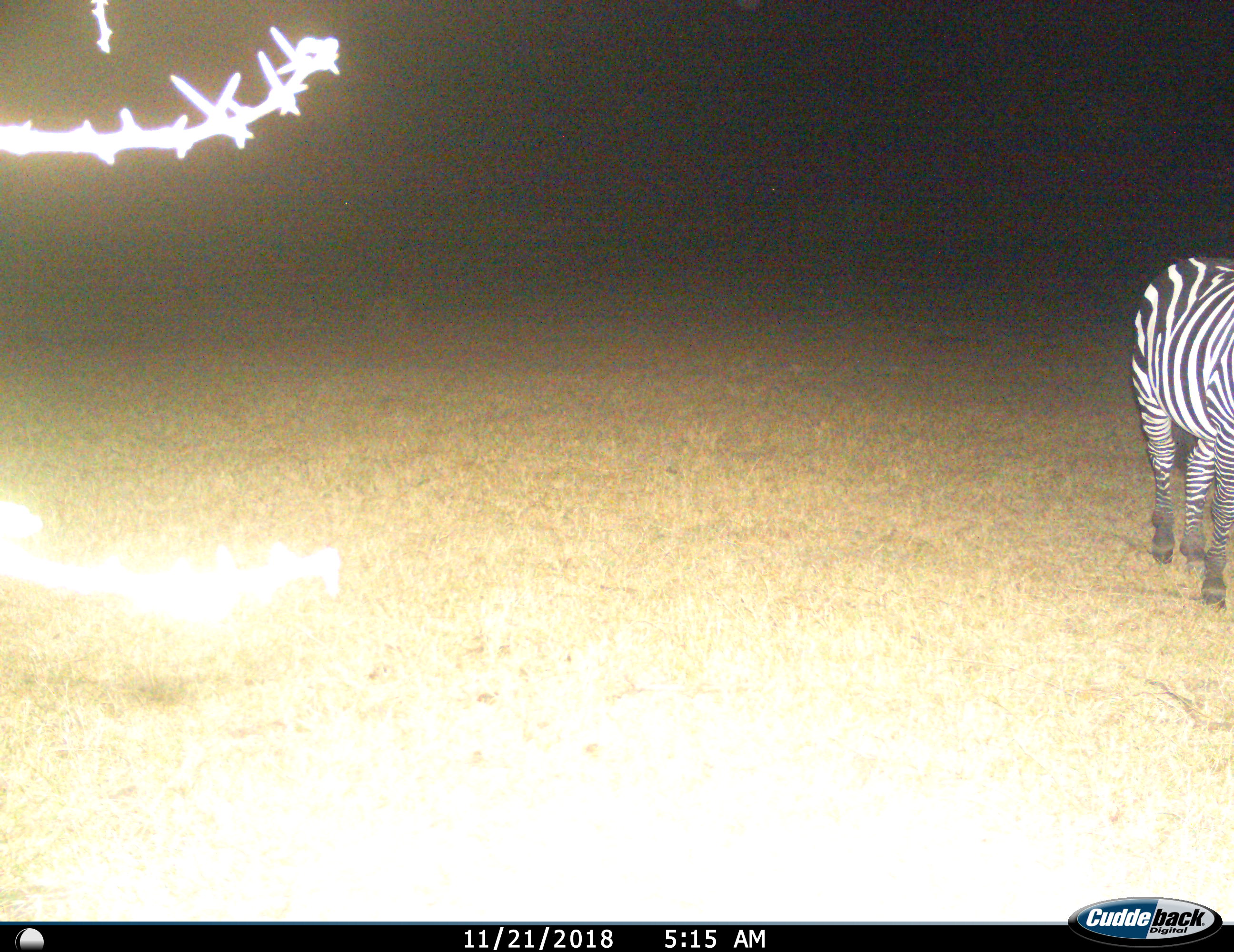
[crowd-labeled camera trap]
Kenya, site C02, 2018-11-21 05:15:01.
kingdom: Animalia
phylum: Chordata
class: Mammalia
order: Perissodactyla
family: Equidae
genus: Equus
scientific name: Equus quagga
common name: plains zebra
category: zebra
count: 1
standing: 50%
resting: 0%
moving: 40%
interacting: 0%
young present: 0%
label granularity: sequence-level